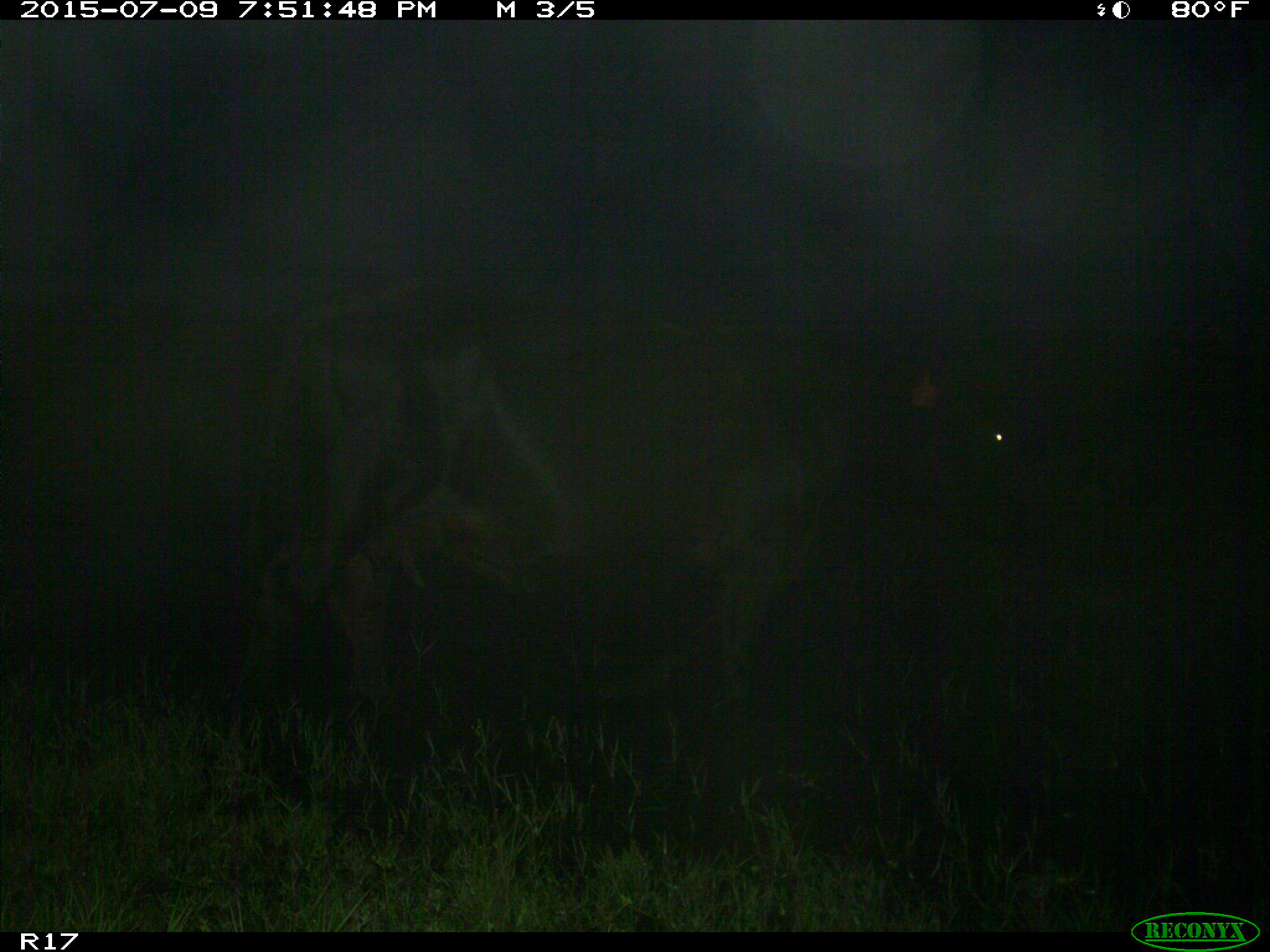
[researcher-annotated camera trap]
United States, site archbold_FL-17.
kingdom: Animalia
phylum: Chordata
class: Mammalia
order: Artiodactyla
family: Bovidae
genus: Bos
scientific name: Bos taurus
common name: domestic cow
Bos taurus (domestic cow).